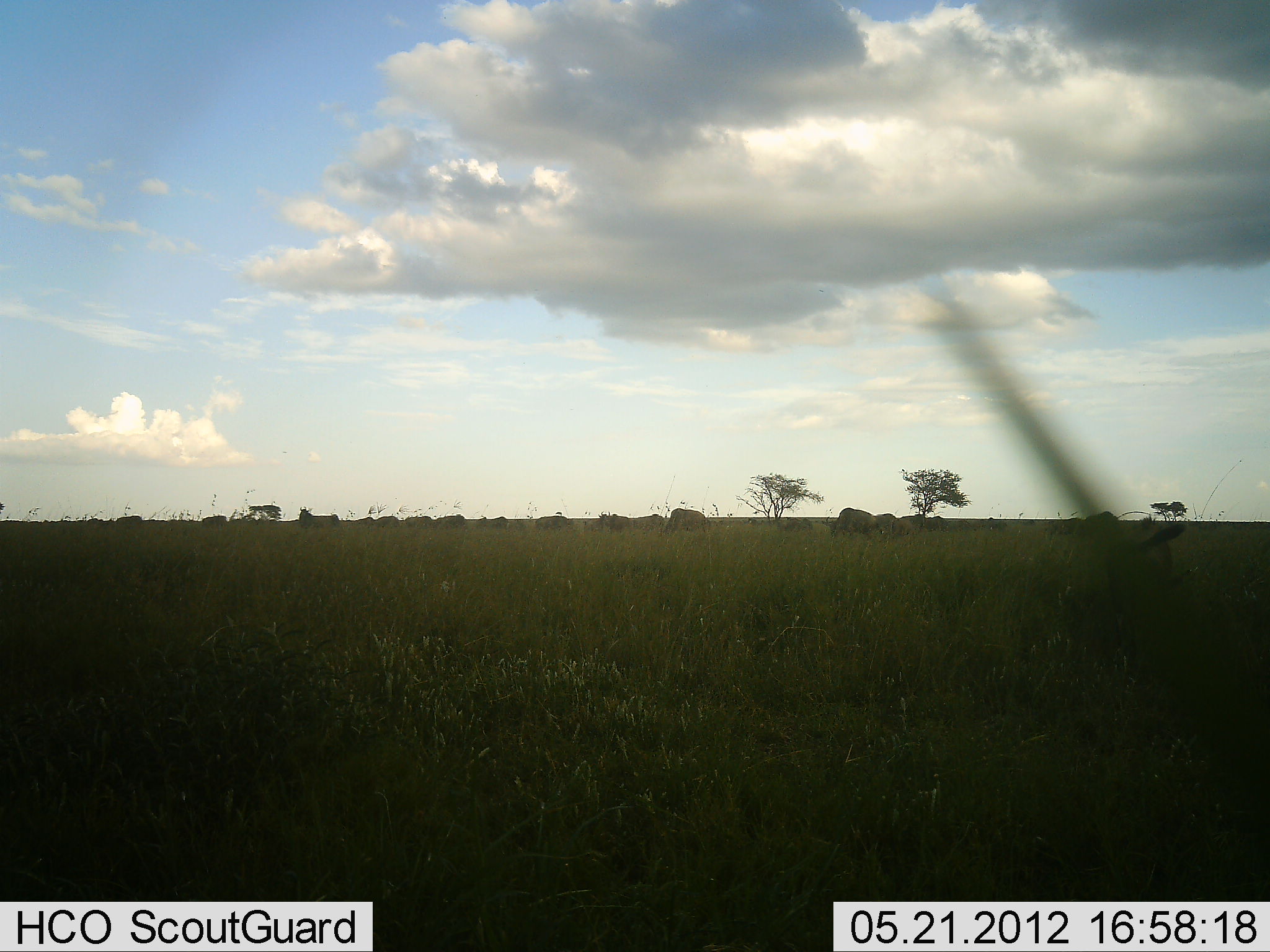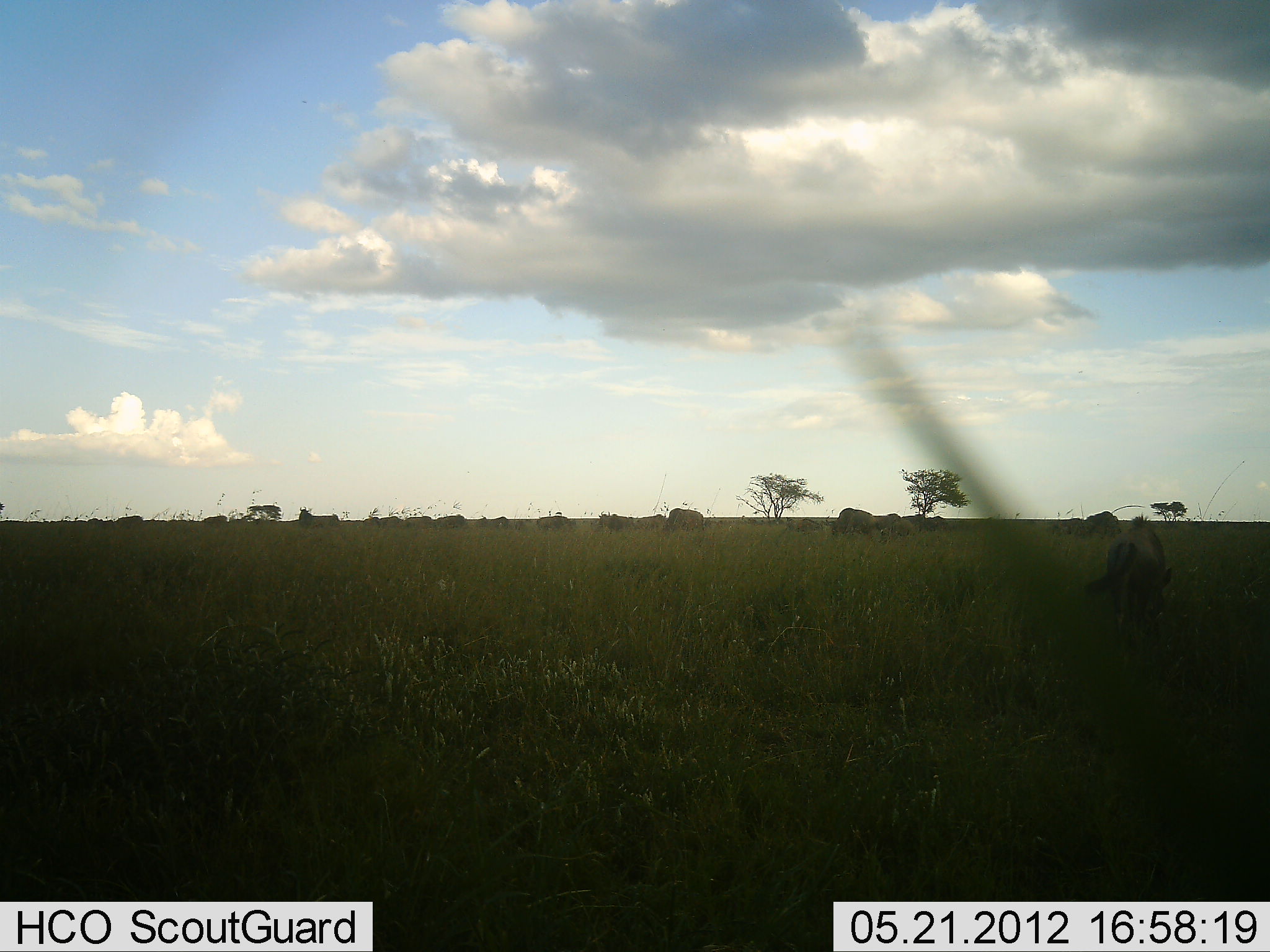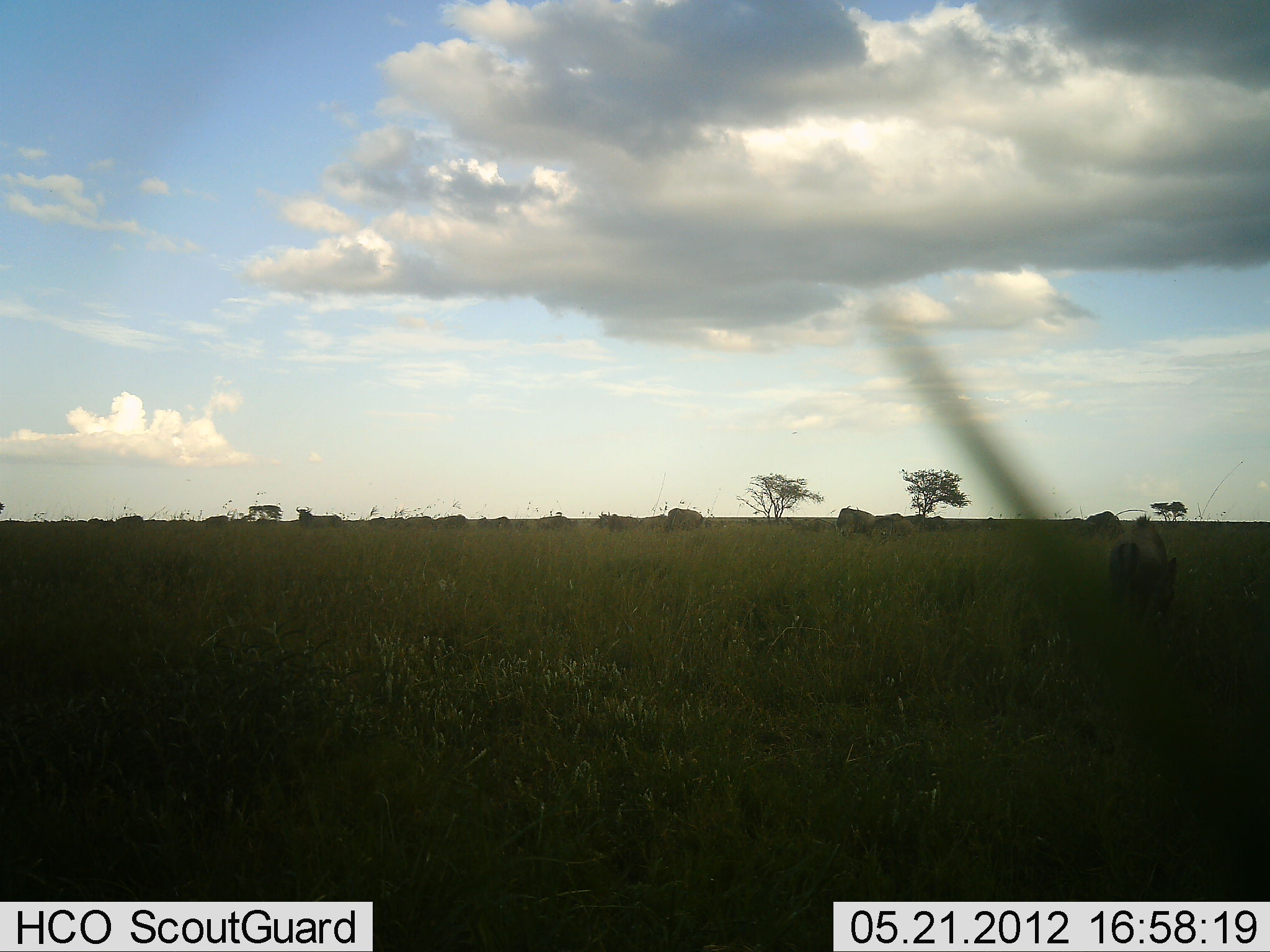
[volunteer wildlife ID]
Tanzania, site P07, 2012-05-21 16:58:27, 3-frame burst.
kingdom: Animalia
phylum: Chordata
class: Mammalia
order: Artiodactyla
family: Bovidae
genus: Connochaetes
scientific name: Connochaetes taurinus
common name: blue wildebeest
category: wildebeest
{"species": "wildebeest (blue wildebeest) (Connochaetes taurinus)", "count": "11-50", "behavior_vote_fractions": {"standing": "50%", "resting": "0%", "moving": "28%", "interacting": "0%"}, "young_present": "6%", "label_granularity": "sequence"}